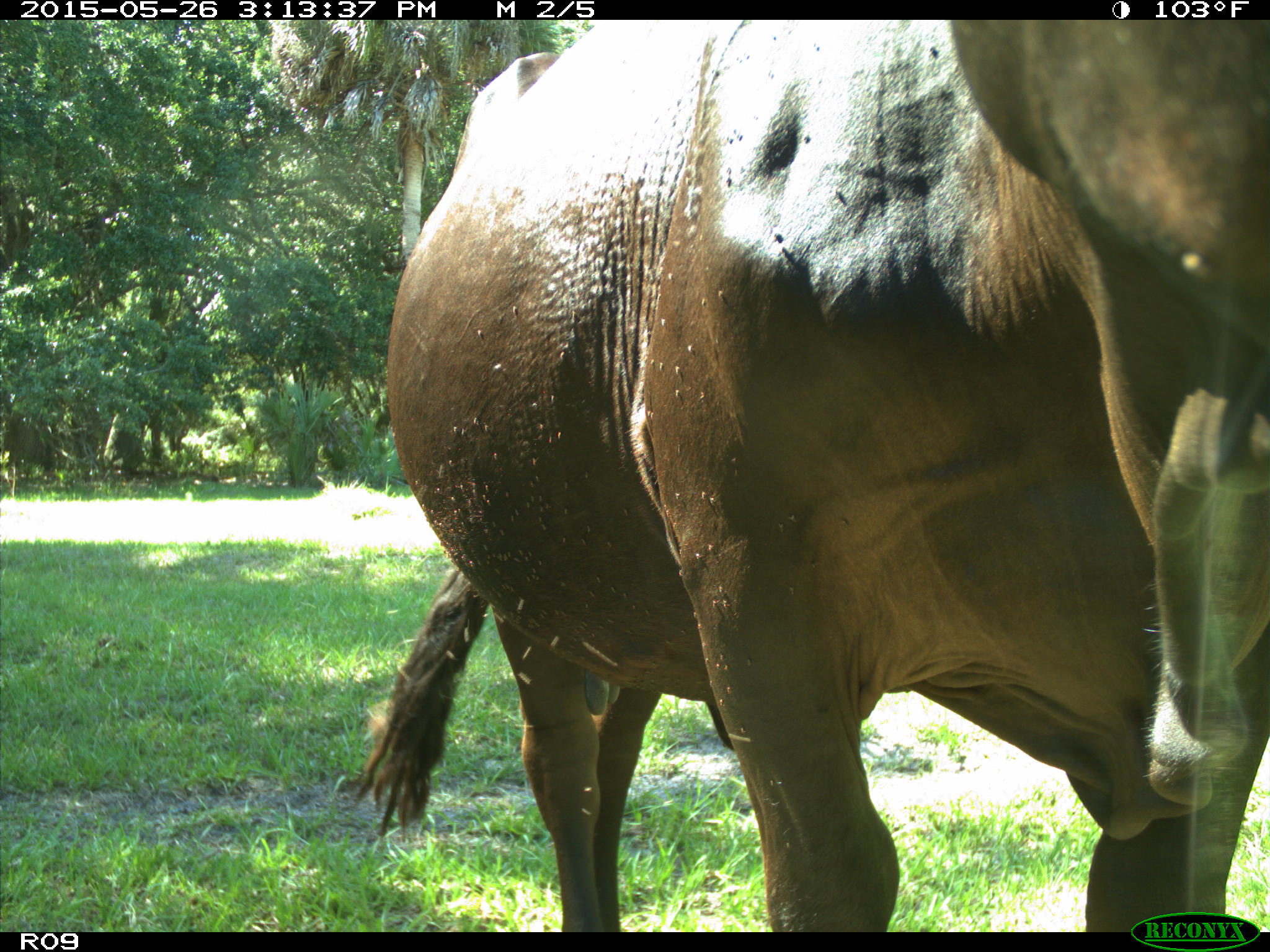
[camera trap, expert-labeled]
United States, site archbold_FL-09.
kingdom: Animalia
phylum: Chordata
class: Mammalia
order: Artiodactyla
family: Bovidae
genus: Bos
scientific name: Bos taurus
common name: domestic cow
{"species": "Bos taurus (domestic cow)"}